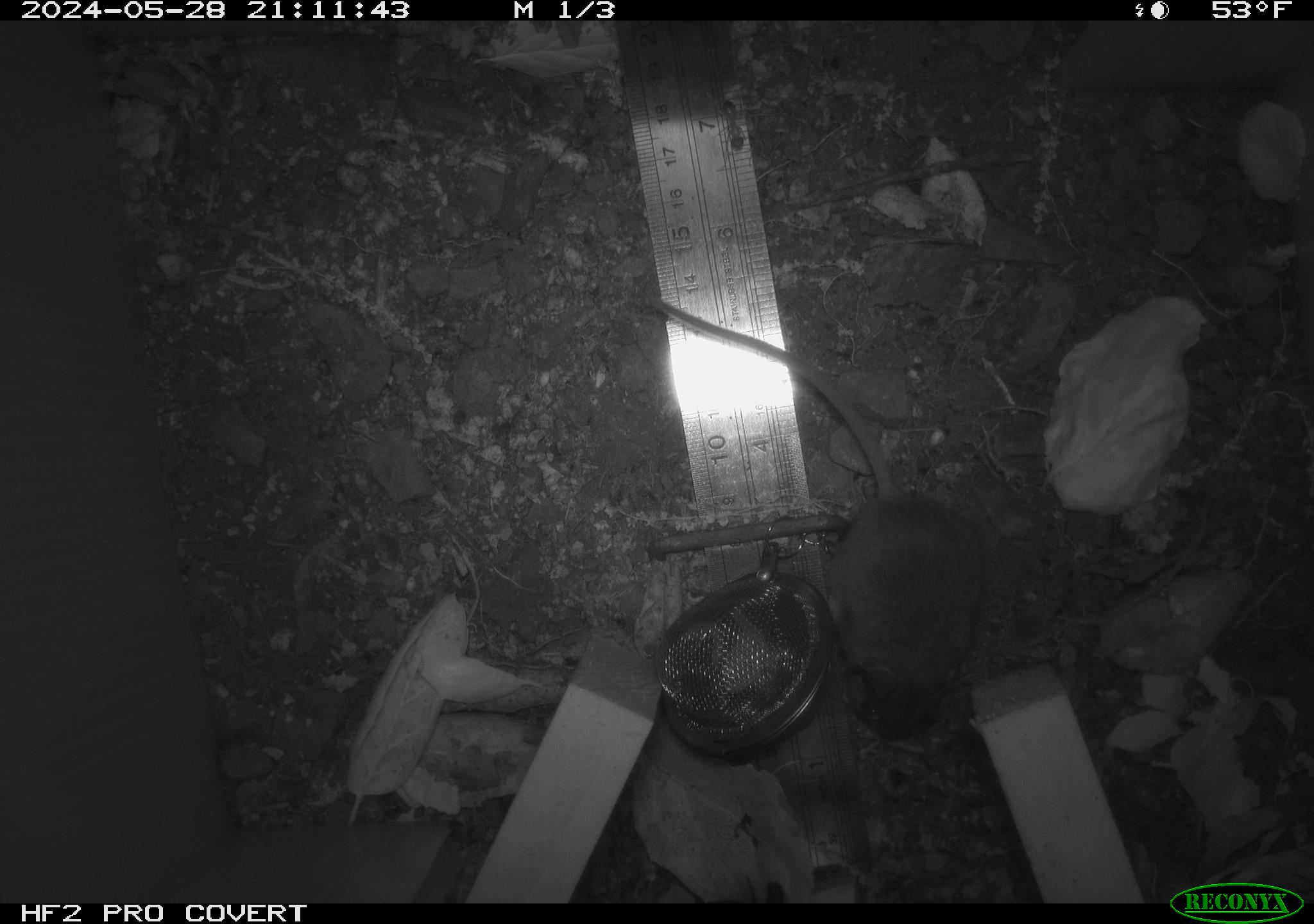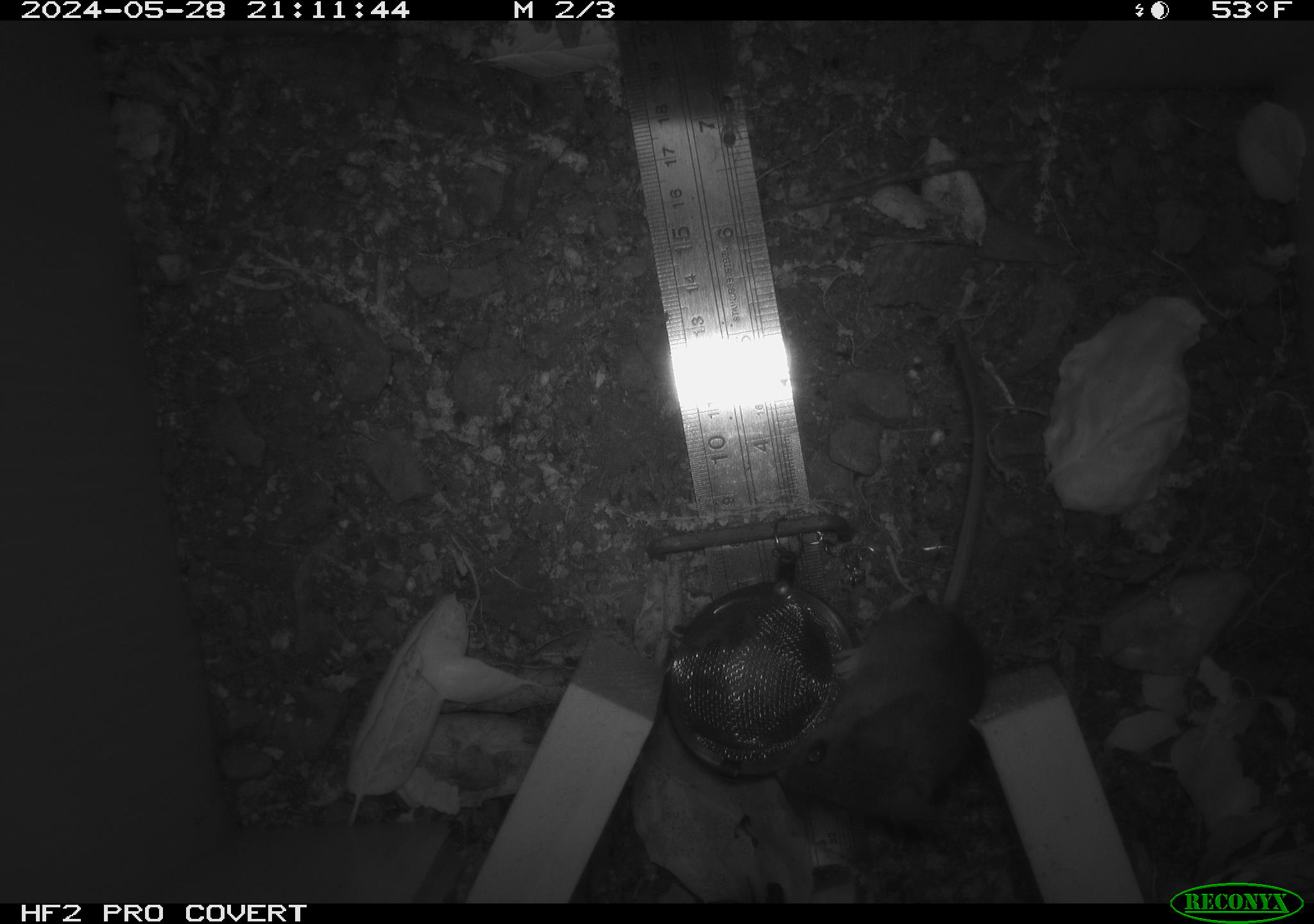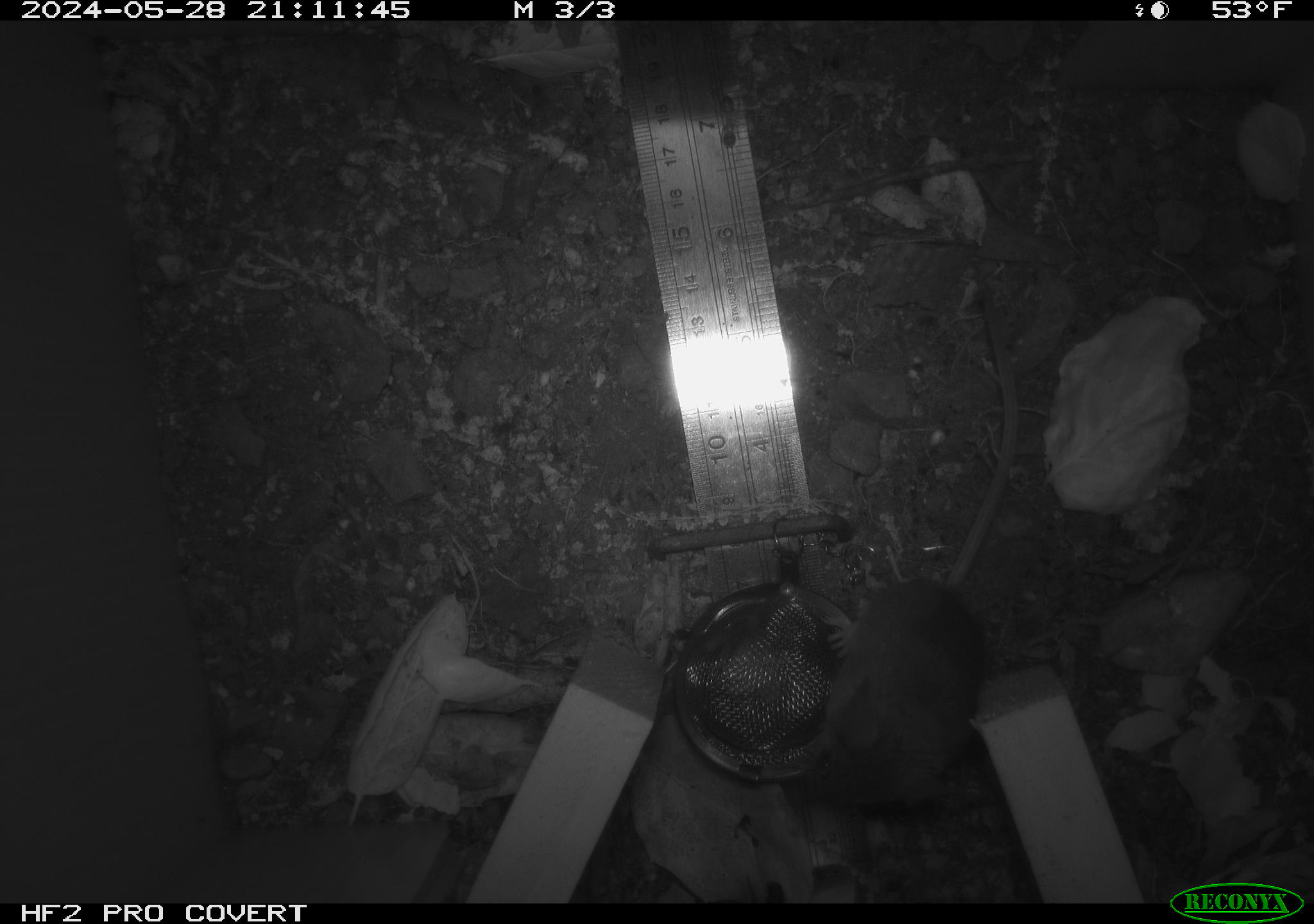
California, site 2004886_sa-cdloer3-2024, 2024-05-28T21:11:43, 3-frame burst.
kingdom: Animalia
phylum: Chordata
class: Mammalia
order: Rodentia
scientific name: Rodentia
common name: rodent